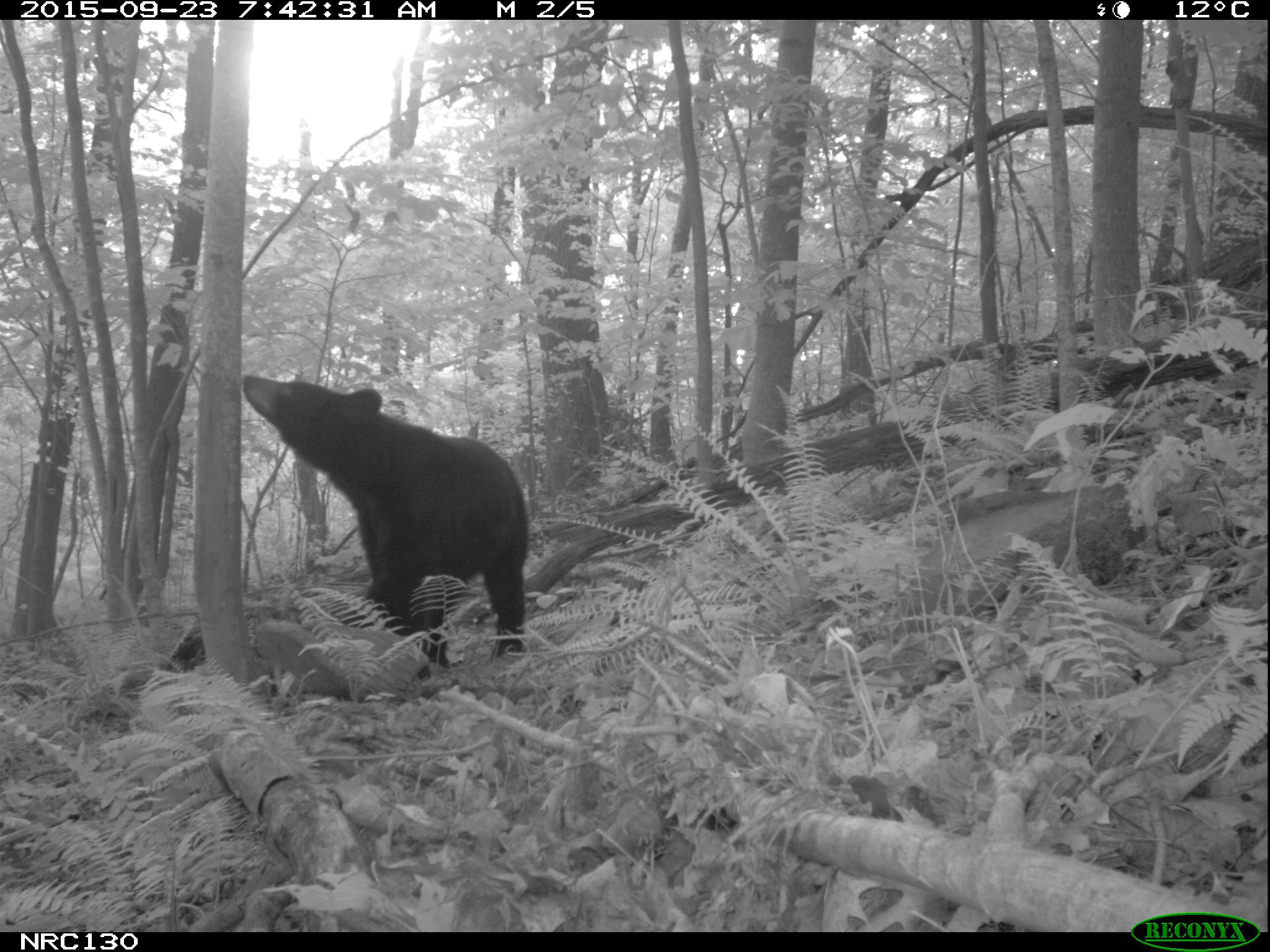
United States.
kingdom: Animalia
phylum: Chordata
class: Mammalia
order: Carnivora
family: Ursidae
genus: Ursus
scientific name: Ursus americanus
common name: american black bear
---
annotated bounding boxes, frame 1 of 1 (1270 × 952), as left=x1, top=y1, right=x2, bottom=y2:
American Black Bear: left=237, top=375, right=532, bottom=657